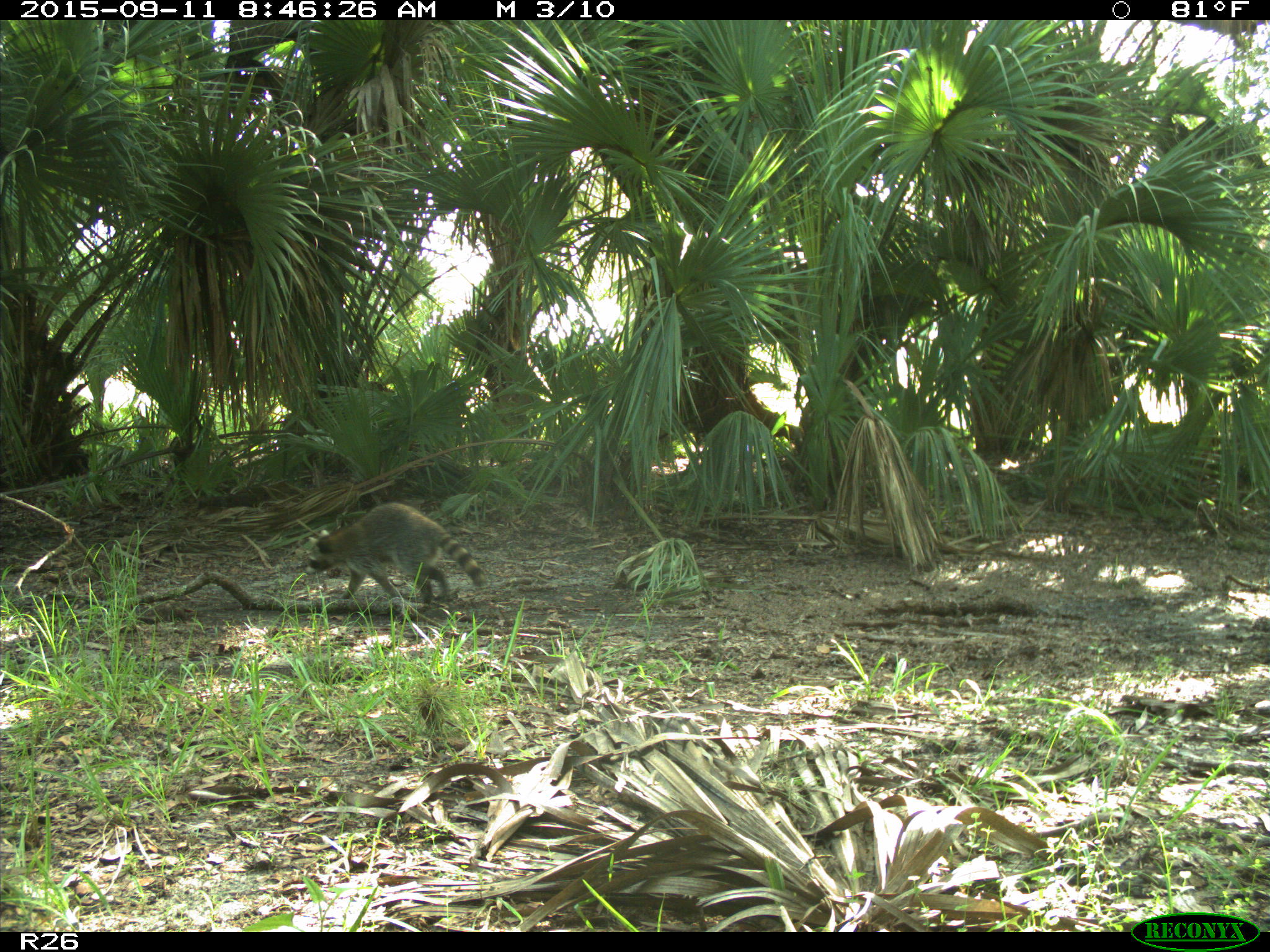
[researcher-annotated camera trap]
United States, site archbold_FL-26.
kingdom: Animalia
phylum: Chordata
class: Mammalia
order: Carnivora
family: Procyonidae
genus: Procyon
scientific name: Procyon lotor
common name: common raccoon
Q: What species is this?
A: Procyon lotor (common raccoon).